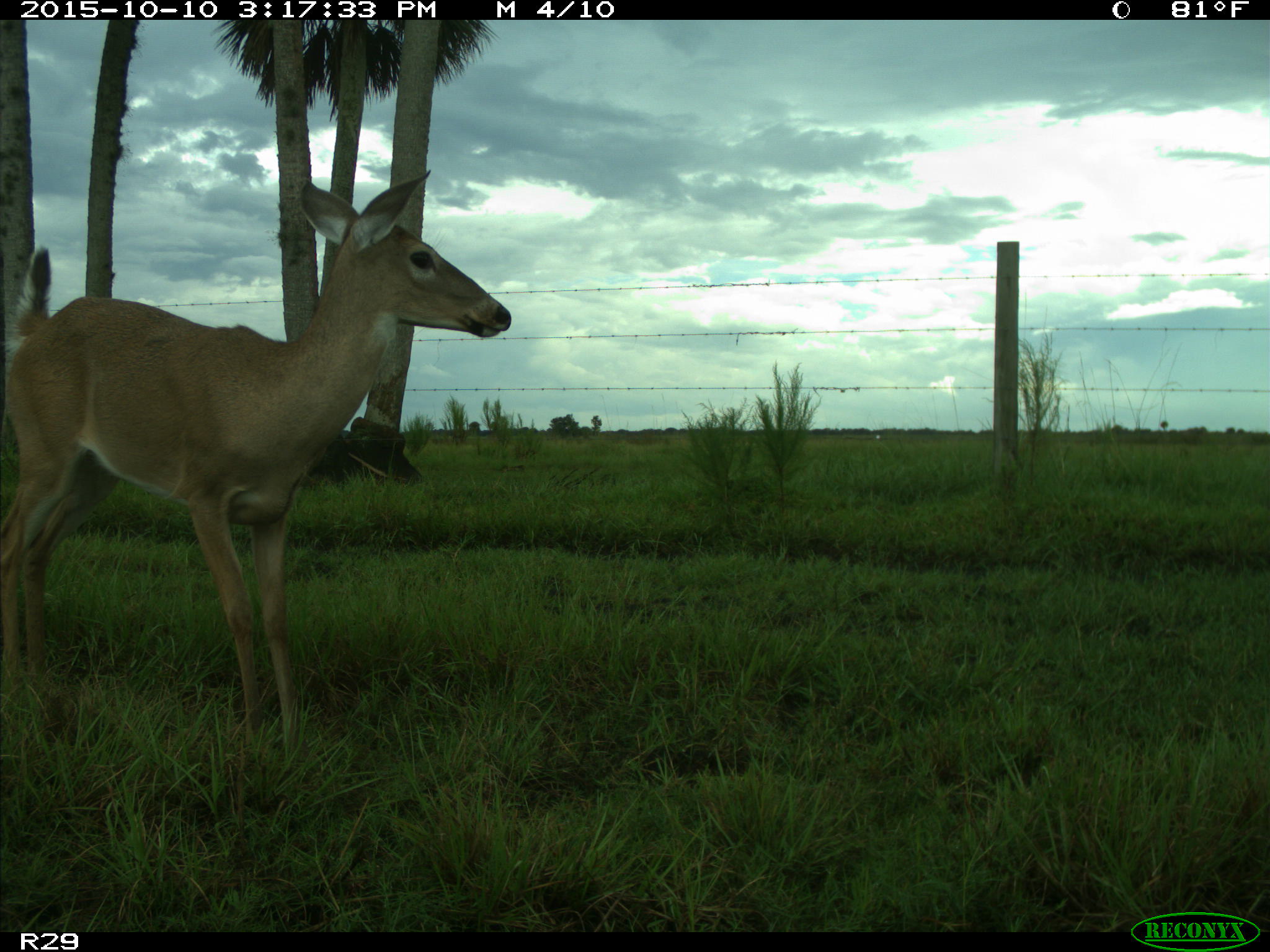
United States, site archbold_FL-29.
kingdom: Animalia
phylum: Chordata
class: Mammalia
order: Artiodactyla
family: Cervidae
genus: Odocoileus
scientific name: Odocoileus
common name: deer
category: unidentified deer